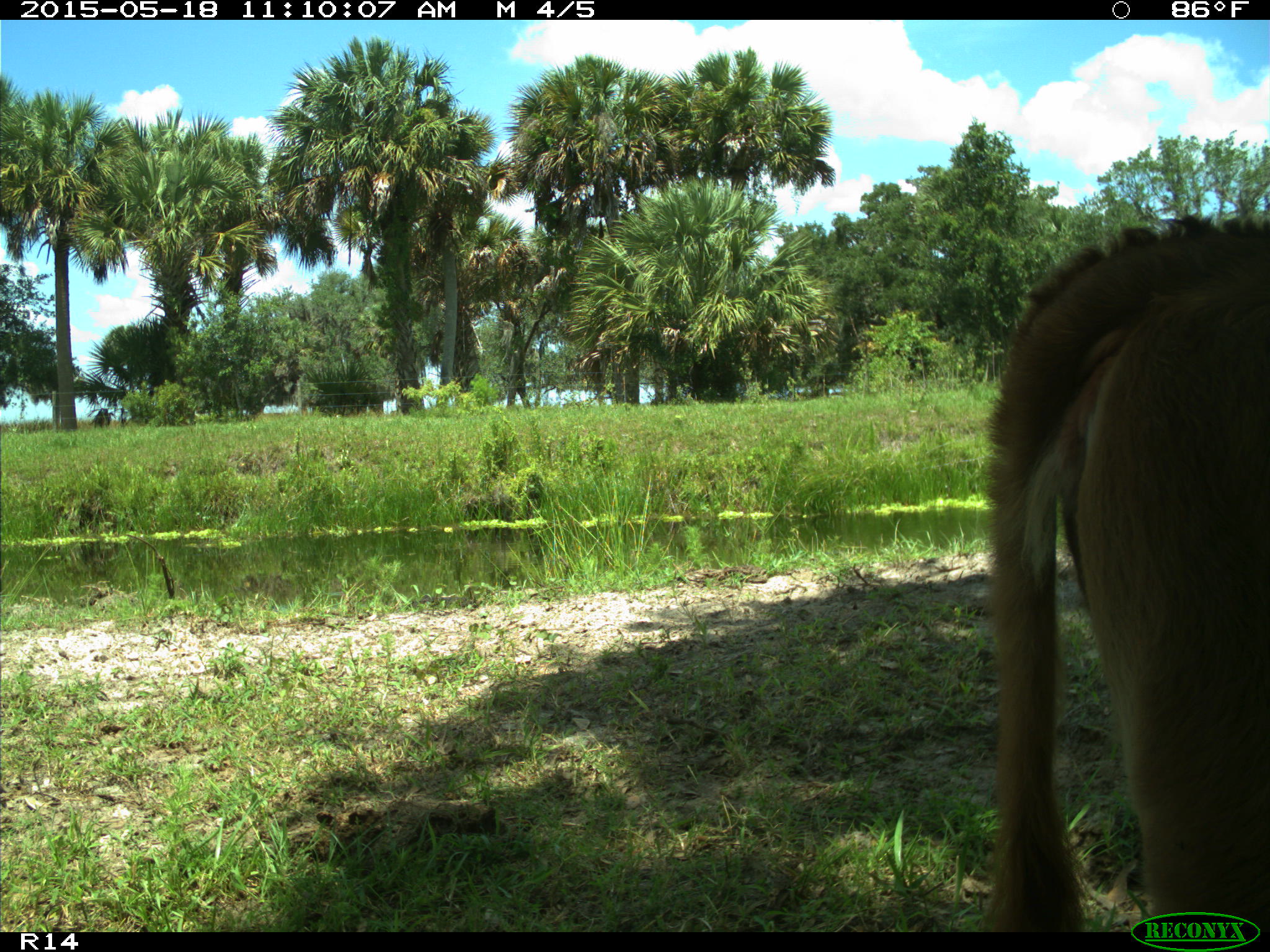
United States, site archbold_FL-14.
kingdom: Animalia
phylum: Chordata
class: Mammalia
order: Artiodactyla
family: Bovidae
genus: Bos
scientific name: Bos taurus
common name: domestic cow